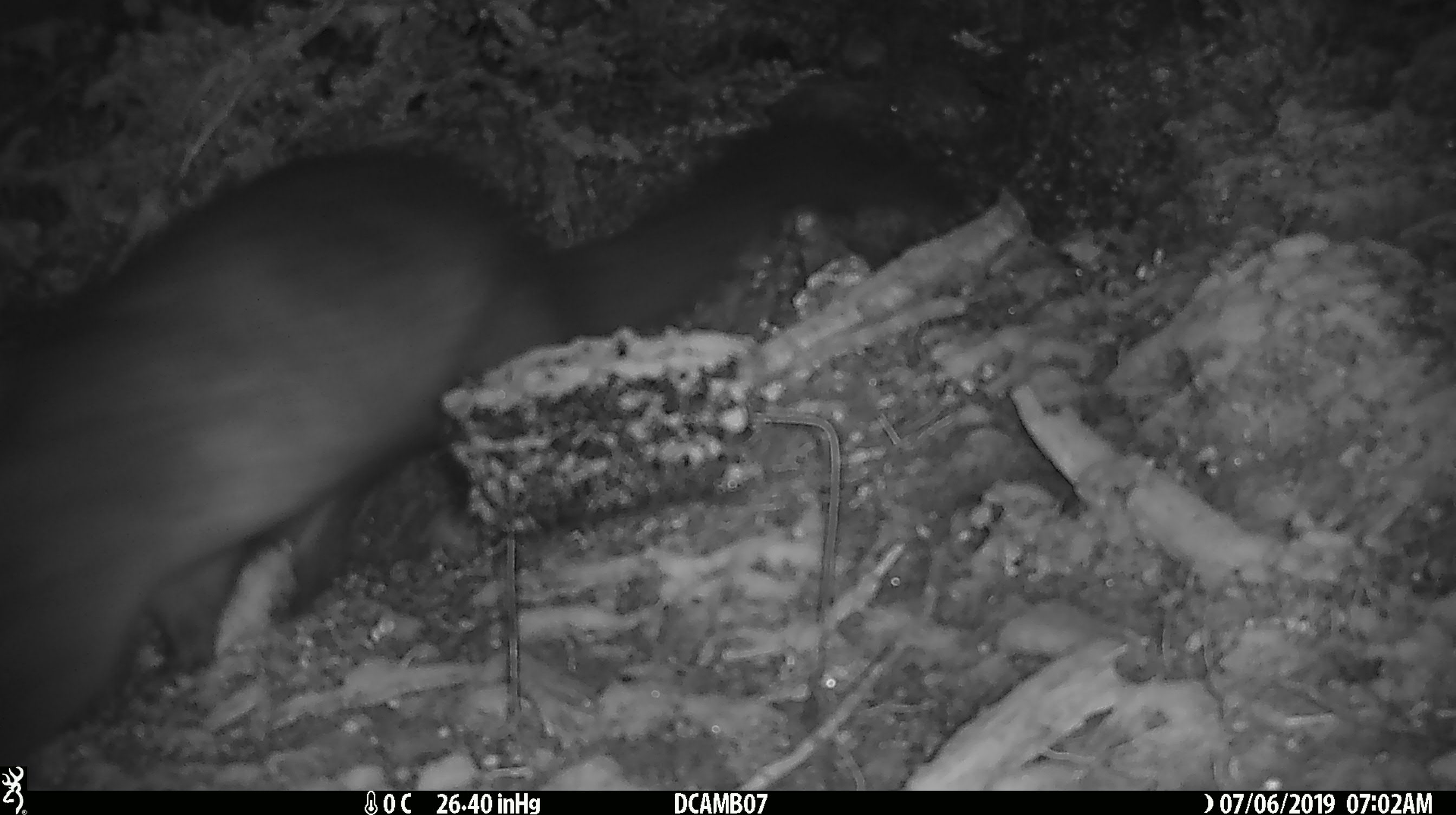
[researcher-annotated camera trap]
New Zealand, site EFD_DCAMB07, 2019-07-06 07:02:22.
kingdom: Animalia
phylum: Chordata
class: Mammalia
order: Diprotodontia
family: Phalangeridae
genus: Trichosurus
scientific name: Trichosurus vulpecula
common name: common brushtail possum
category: possum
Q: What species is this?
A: Possum (common brushtail possum) (Trichosurus vulpecula).